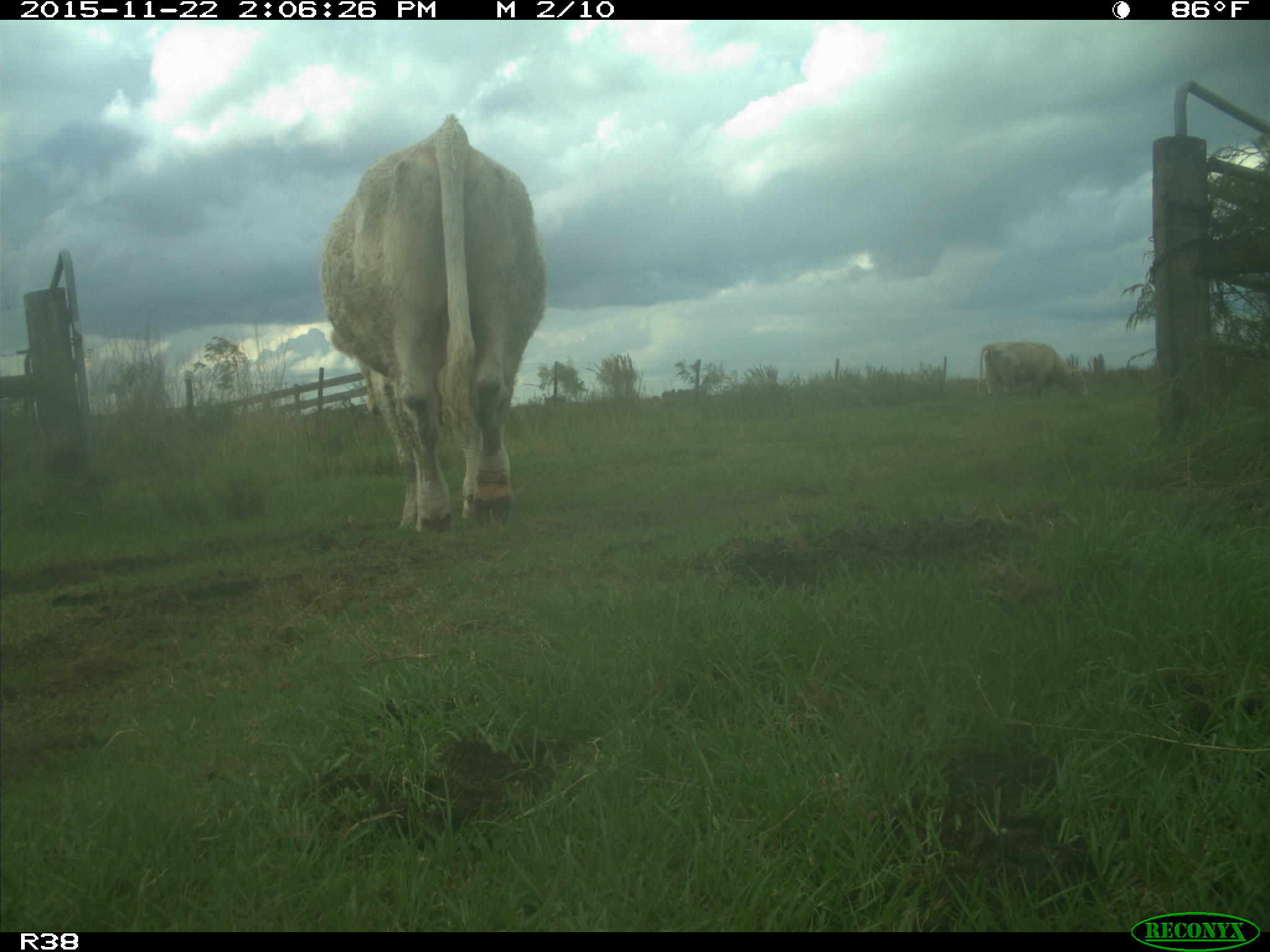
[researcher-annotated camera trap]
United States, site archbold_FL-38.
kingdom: Animalia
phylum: Chordata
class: Mammalia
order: Artiodactyla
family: Bovidae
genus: Bos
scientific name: Bos taurus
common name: domestic cow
Bos taurus (domestic cow).